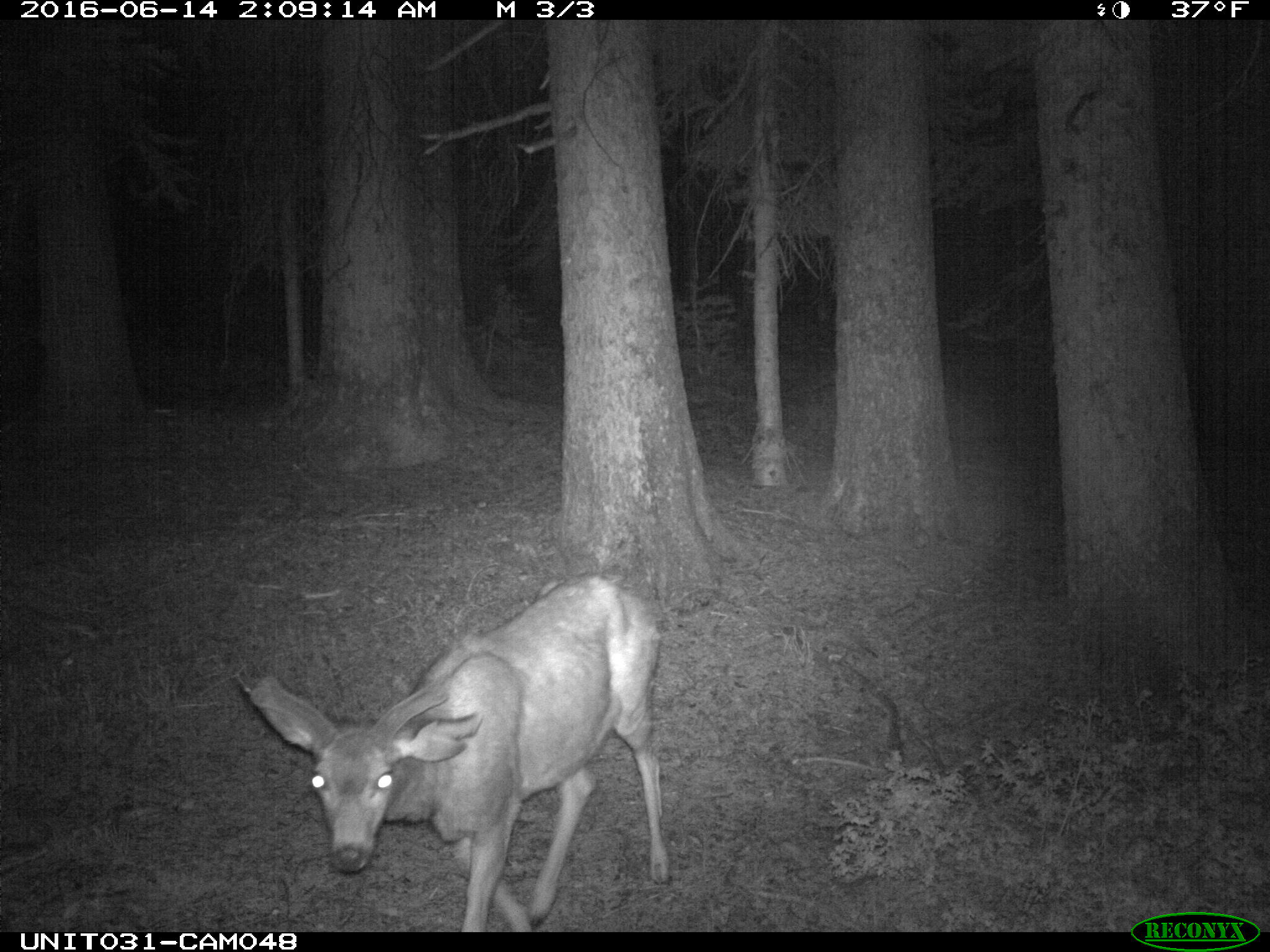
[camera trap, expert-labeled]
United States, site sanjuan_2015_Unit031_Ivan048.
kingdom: Animalia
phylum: Chordata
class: Mammalia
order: Artiodactyla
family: Cervidae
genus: Odocoileus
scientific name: Odocoileus hemionus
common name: mule deer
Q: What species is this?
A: Odocoileus hemionus (mule deer).